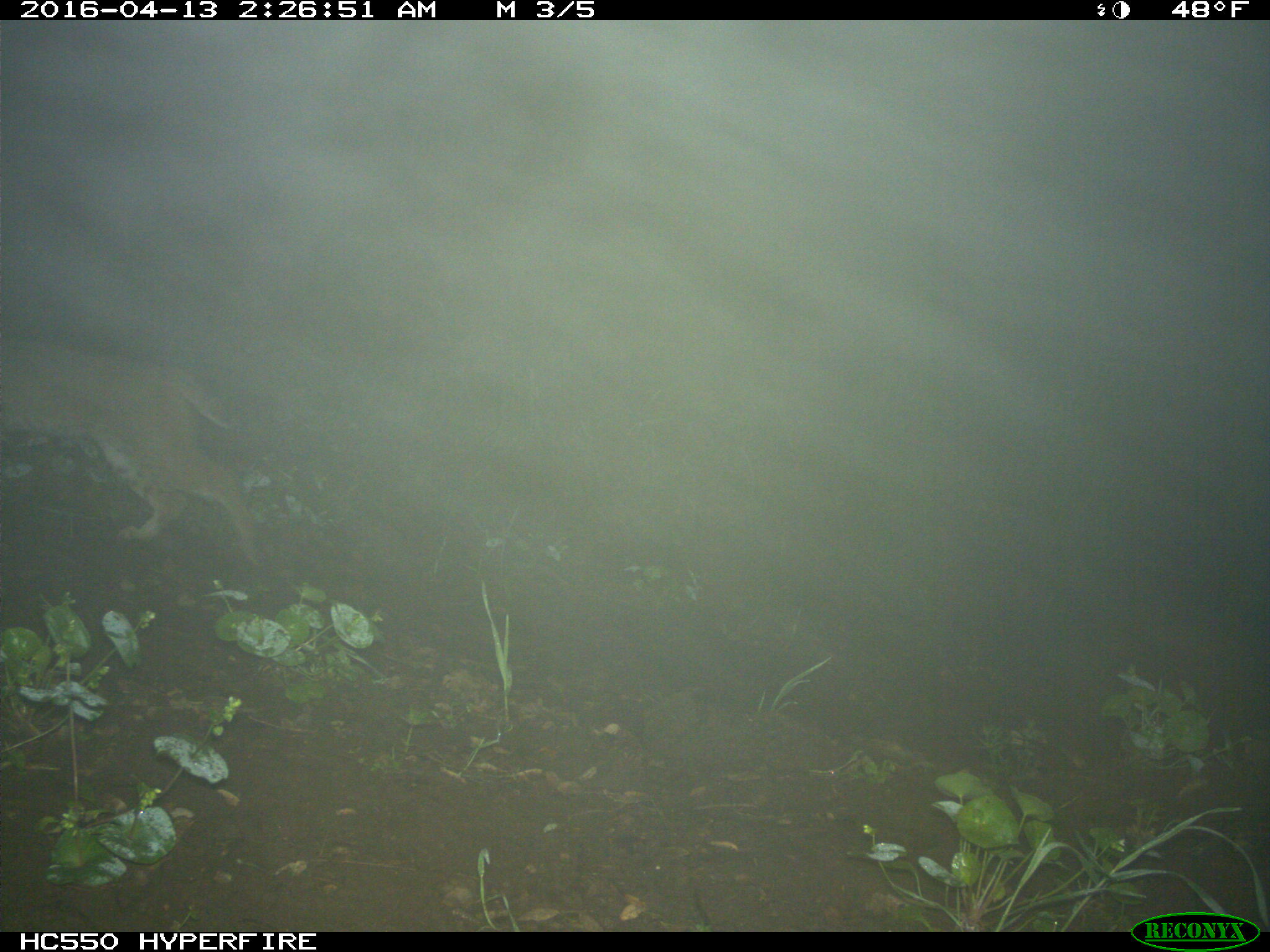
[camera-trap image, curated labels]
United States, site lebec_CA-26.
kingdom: Animalia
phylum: Chordata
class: Mammalia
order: Carnivora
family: Felidae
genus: Lynx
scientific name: Lynx rufus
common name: bobcat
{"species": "Lynx rufus (bobcat)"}